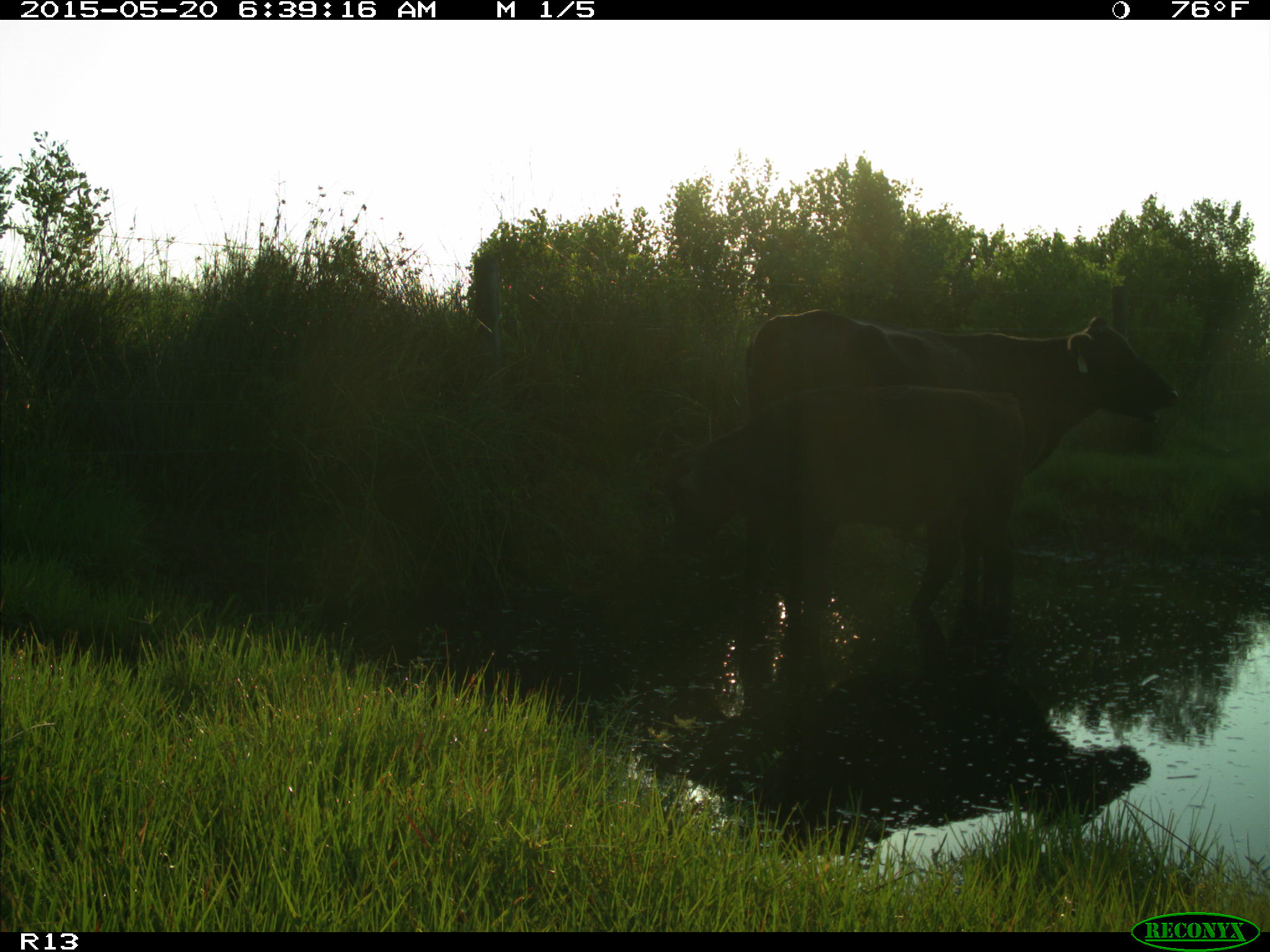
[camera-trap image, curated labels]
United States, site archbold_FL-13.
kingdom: Animalia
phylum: Chordata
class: Mammalia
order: Artiodactyla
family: Bovidae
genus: Bos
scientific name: Bos taurus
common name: domestic cow